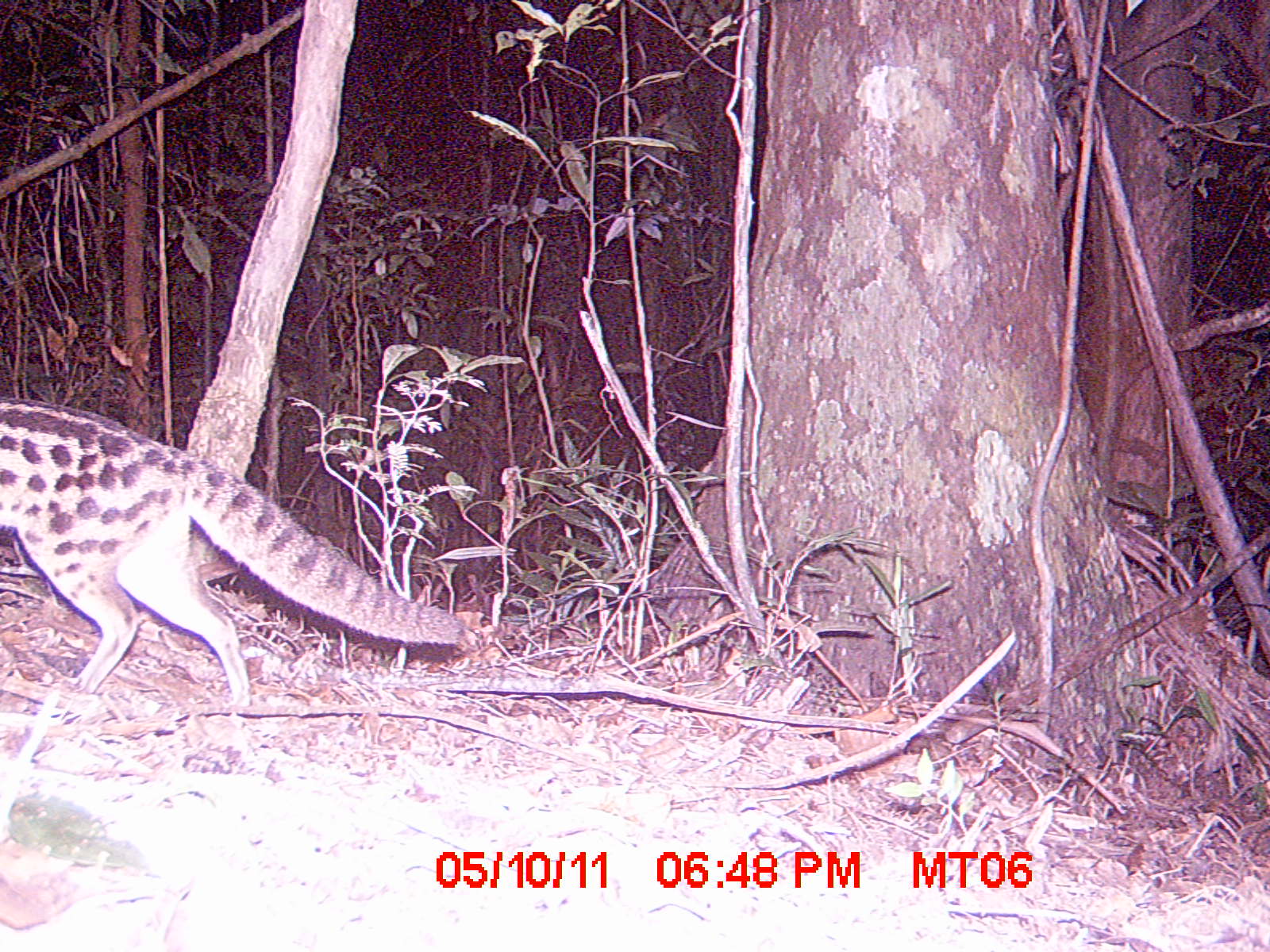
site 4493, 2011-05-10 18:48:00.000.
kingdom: Animalia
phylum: Chordata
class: Mammalia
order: Rodentia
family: Nesomyidae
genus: Eliurus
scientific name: Eliurus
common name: eliurus rat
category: eliurus spp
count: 1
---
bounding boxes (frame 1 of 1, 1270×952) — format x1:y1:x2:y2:
eliurus spp: 0:396:462:709